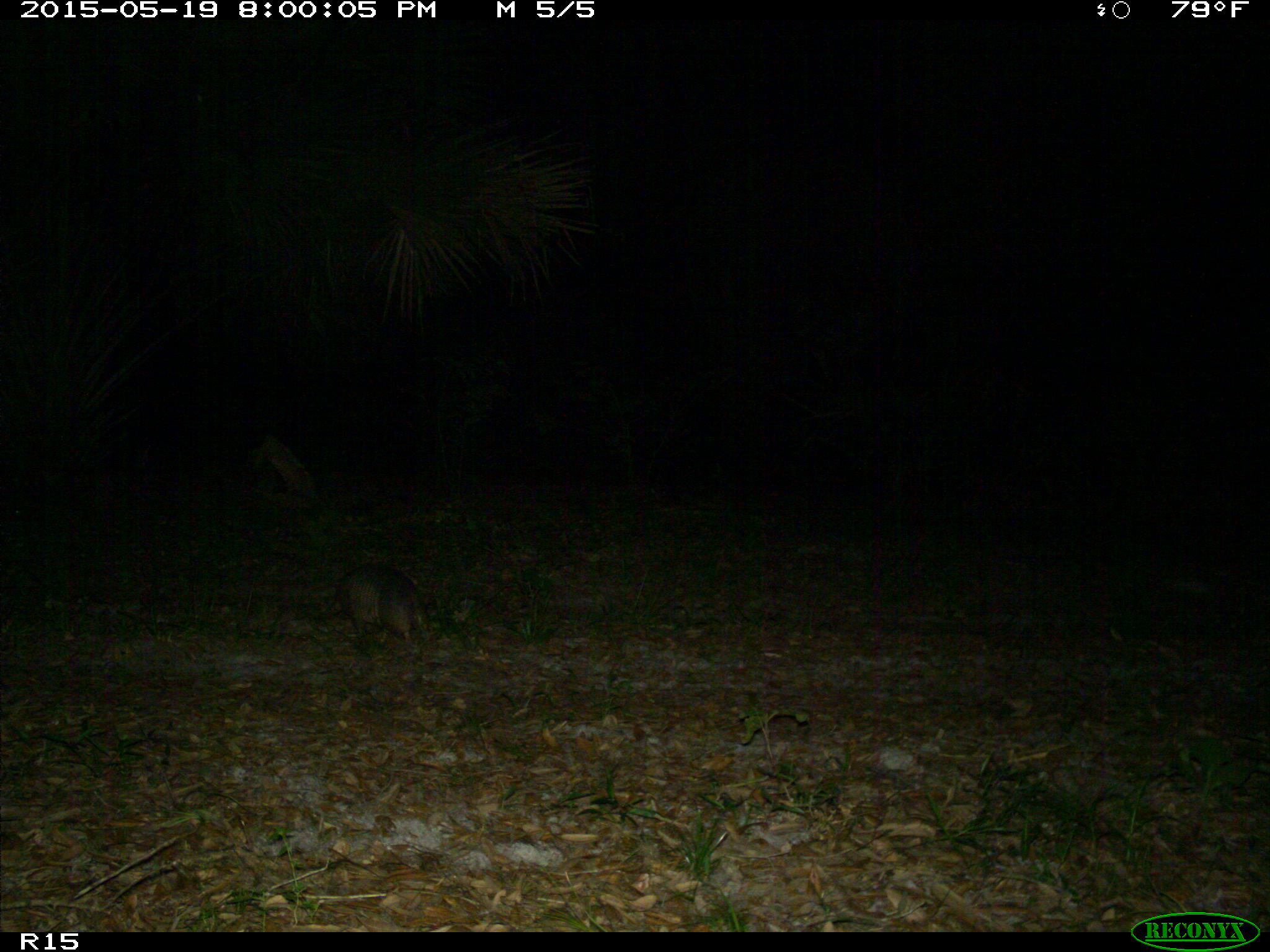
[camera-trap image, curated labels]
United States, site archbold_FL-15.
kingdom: Animalia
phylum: Chordata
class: Mammalia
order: Cingulata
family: Dasypodidae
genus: Dasypus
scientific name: Dasypus novemcinctus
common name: nine-banded armadillo